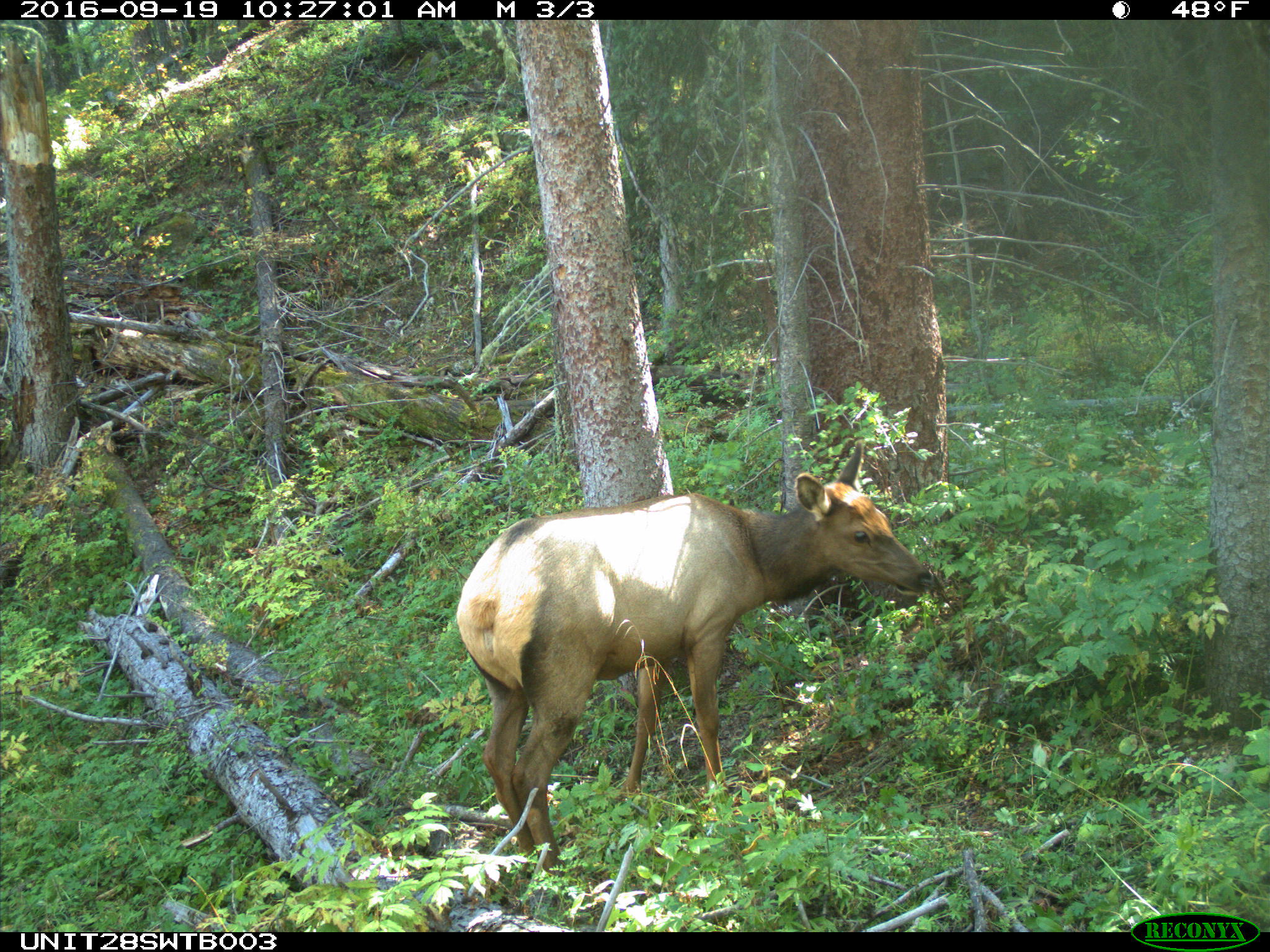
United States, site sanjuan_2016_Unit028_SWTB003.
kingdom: Animalia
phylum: Chordata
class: Mammalia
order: Artiodactyla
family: Cervidae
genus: Cervus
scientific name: Cervus elaphus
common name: red deer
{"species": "Cervus elaphus (red deer)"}